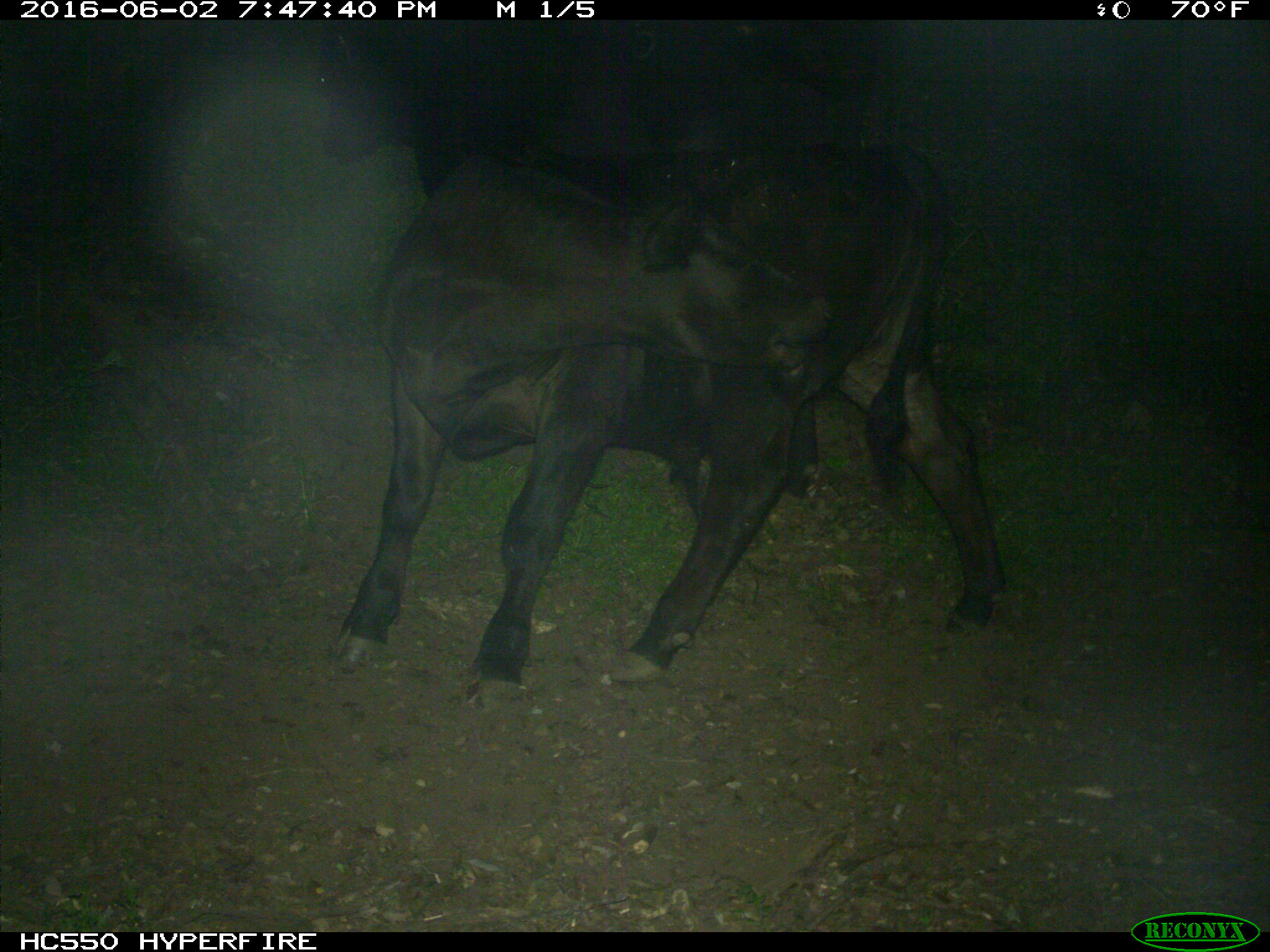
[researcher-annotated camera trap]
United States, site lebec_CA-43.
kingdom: Animalia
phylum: Chordata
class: Mammalia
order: Artiodactyla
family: Bovidae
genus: Bos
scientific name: Bos taurus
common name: domestic cow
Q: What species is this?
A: Bos taurus (domestic cow).